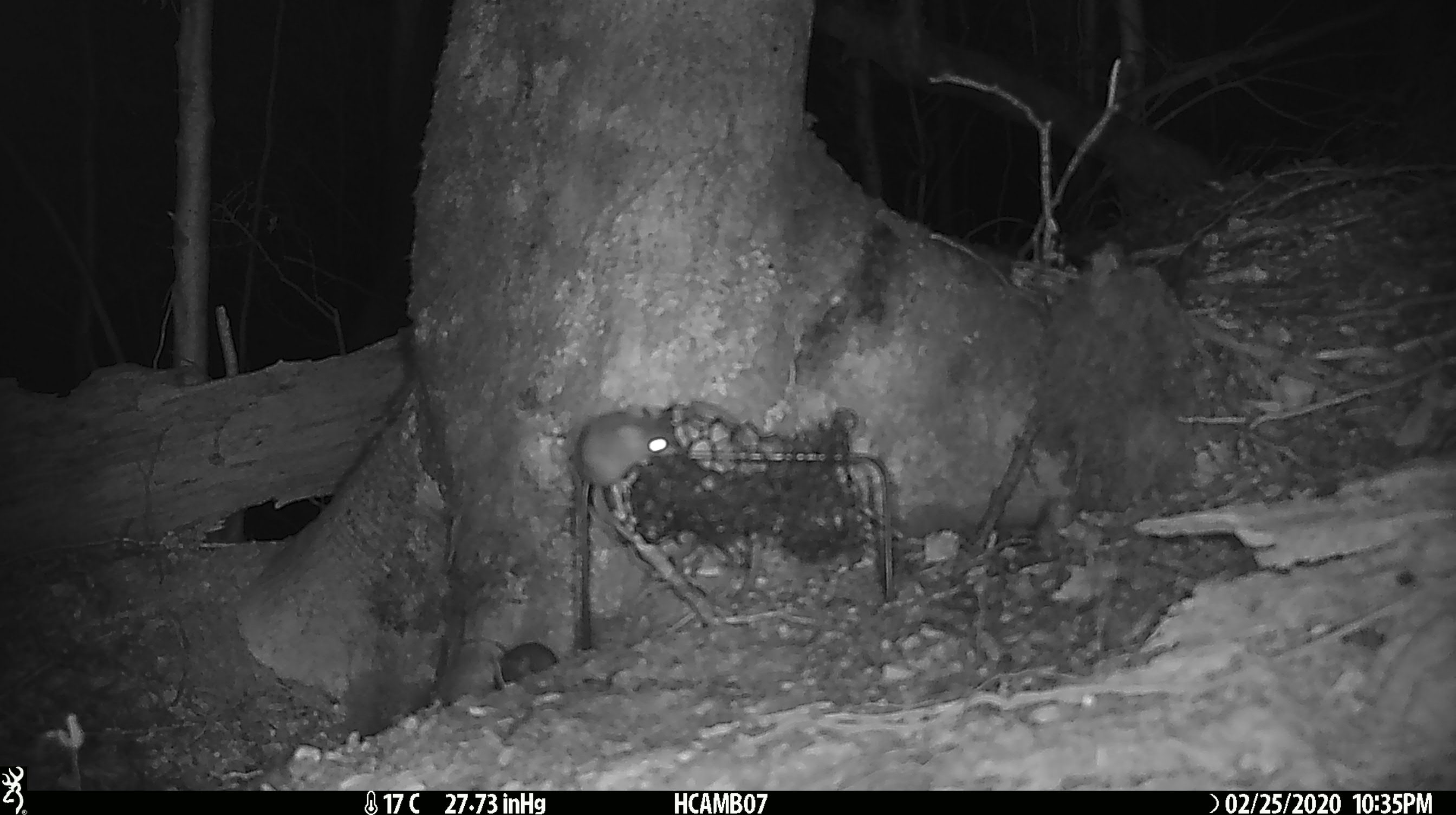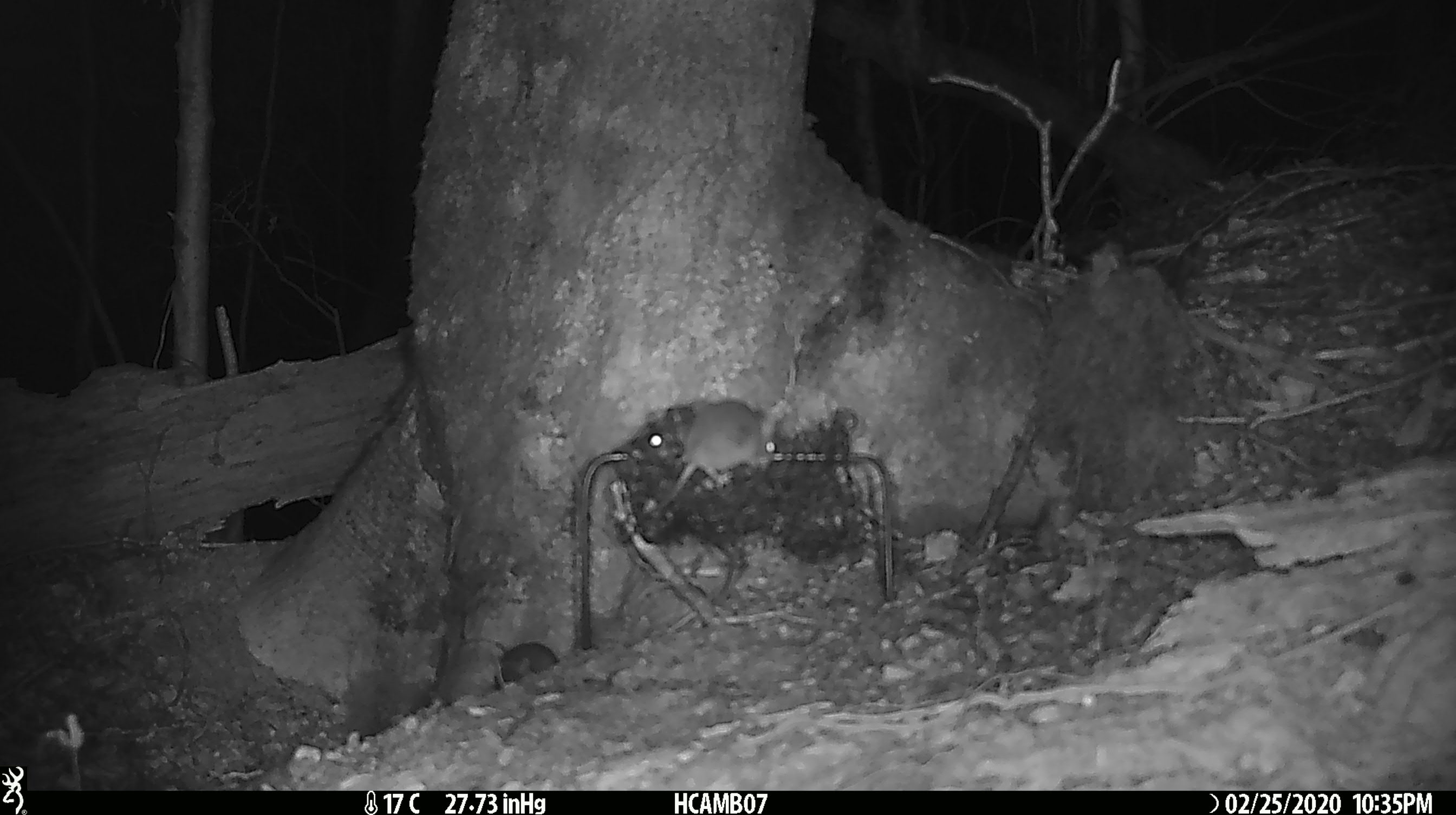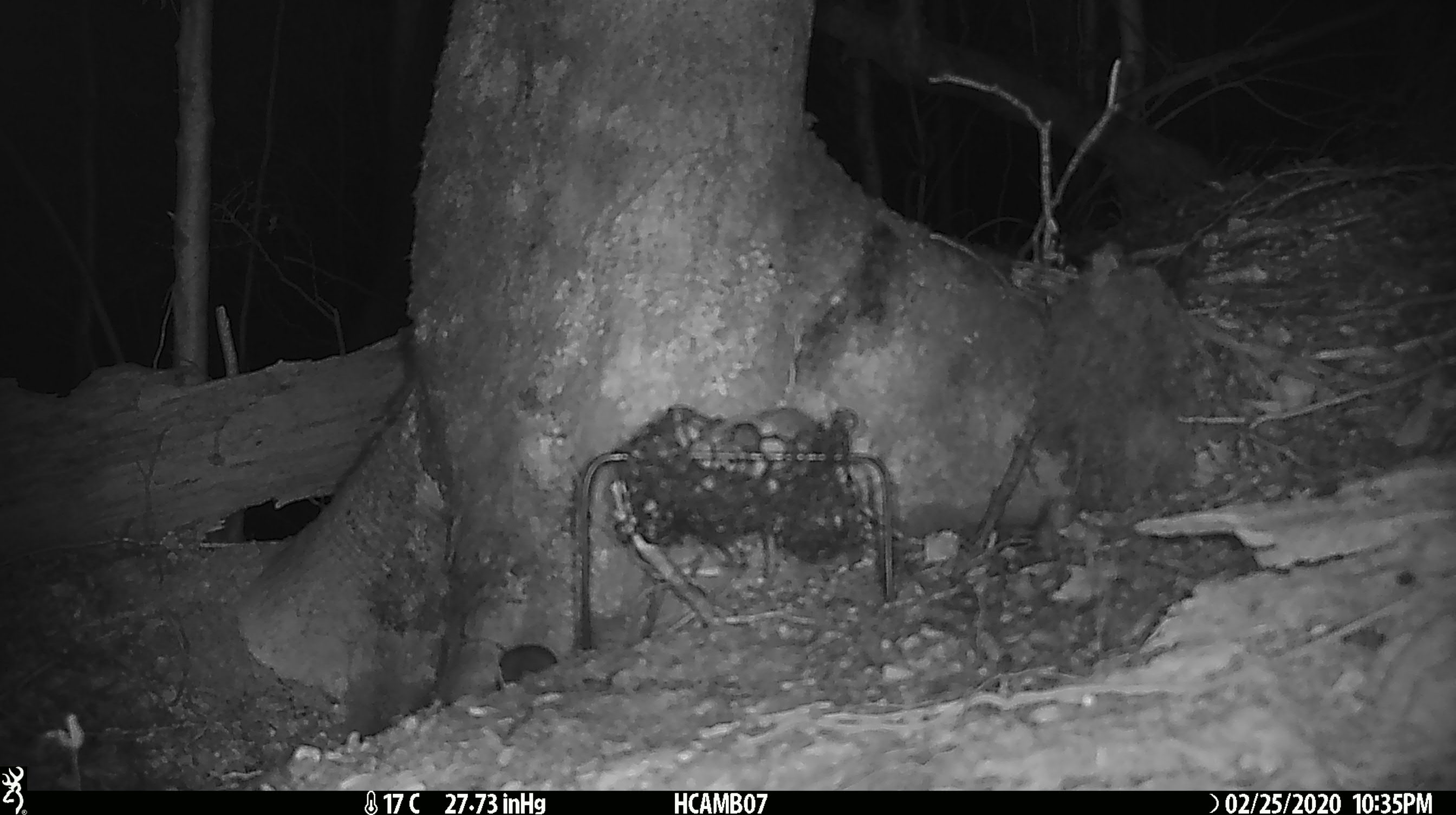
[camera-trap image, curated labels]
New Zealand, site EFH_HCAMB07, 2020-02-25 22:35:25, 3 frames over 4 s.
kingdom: Animalia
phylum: Chordata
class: Mammalia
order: Rodentia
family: Muridae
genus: Mus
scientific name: Mus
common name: mouse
Mouse (Mus).